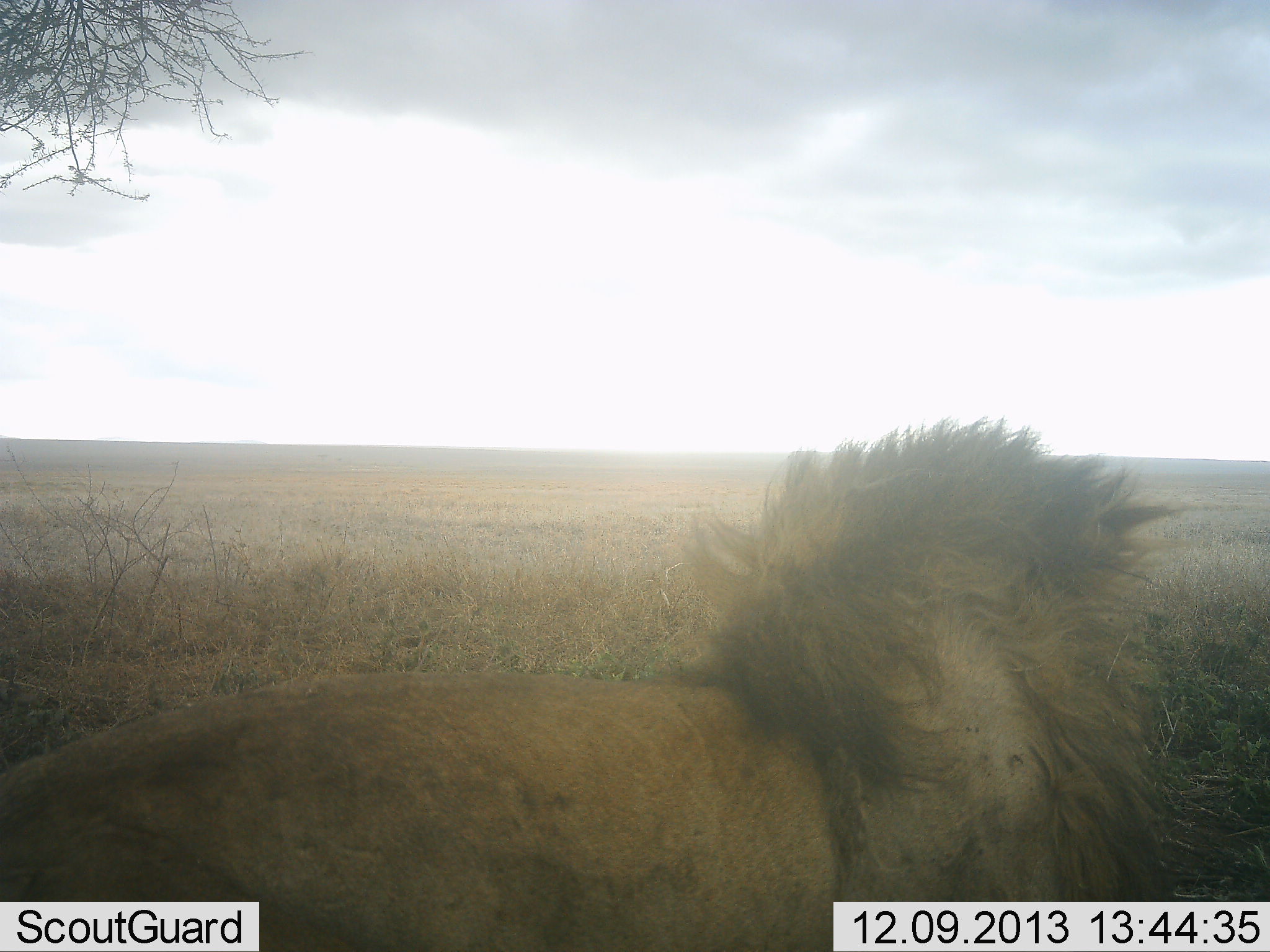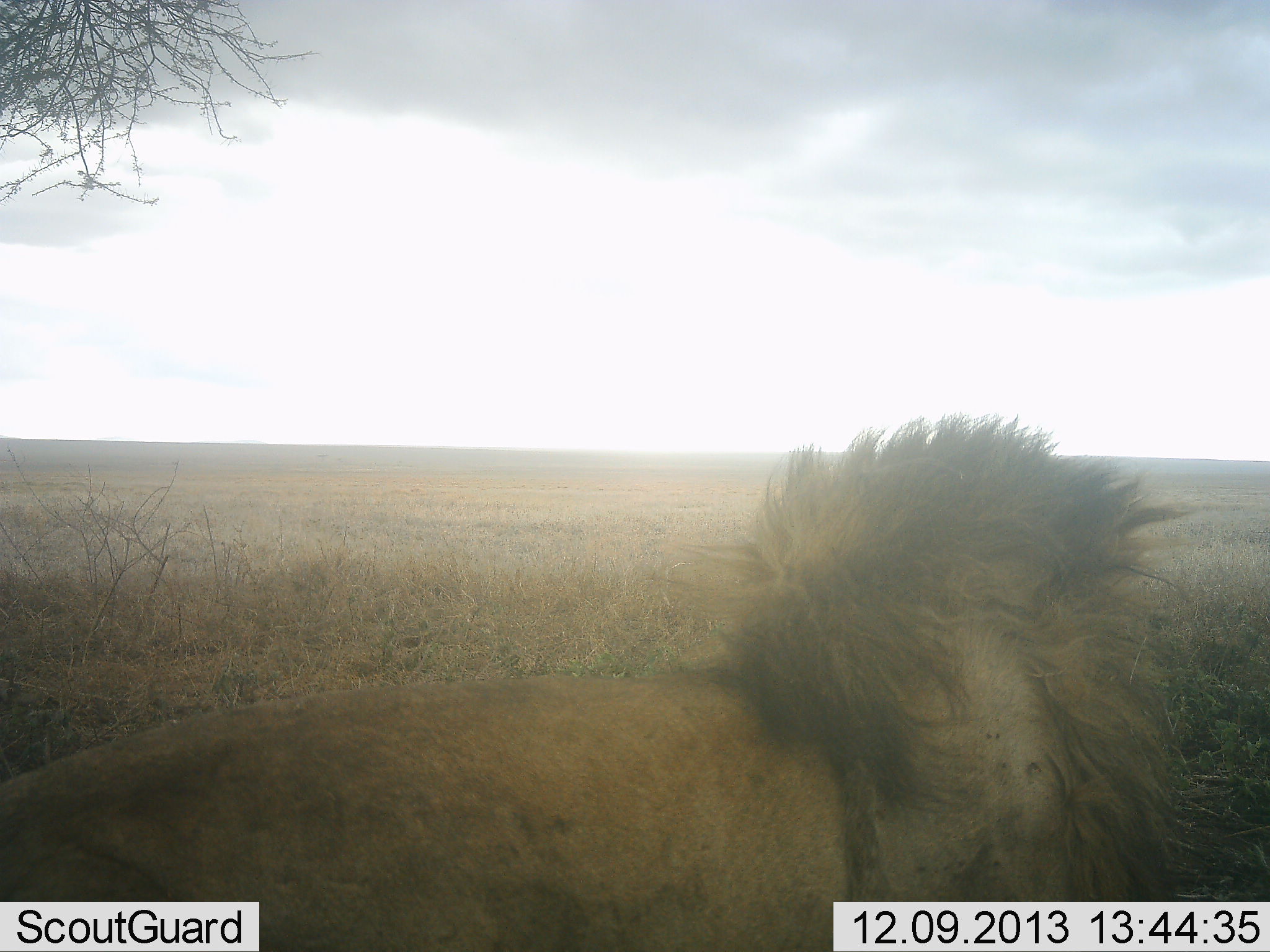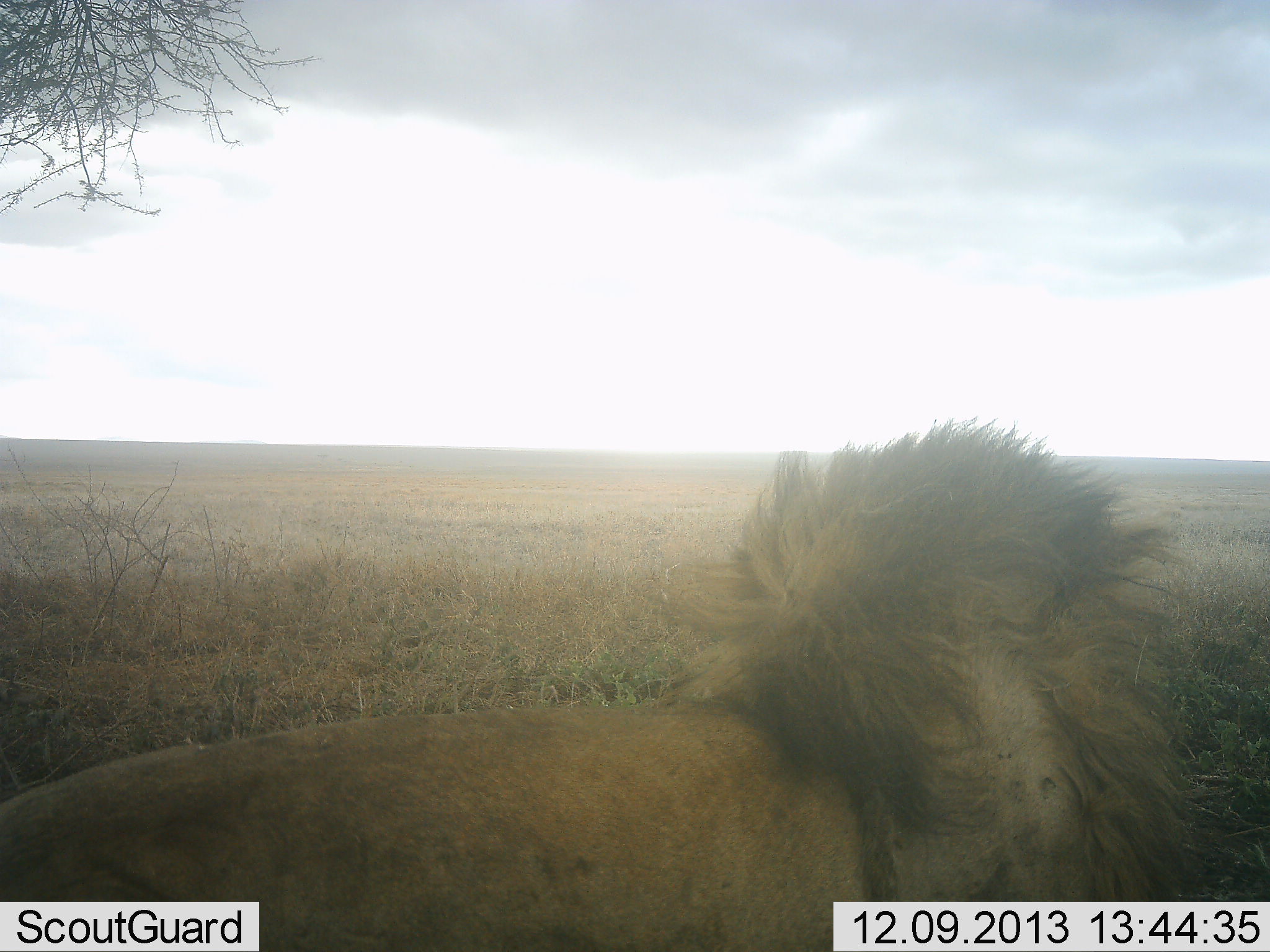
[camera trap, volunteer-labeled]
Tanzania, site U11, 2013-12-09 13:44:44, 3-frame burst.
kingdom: Animalia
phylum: Chordata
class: Mammalia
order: Carnivora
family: Felidae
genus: Panthera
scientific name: Panthera leo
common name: lion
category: lionmale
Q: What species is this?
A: Lionmale (lion) (Panthera leo).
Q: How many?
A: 1.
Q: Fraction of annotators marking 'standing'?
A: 40%.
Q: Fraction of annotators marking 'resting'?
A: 60%.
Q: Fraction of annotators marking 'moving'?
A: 0%.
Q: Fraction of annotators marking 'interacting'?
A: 0%.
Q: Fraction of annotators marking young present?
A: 0%.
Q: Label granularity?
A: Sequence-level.